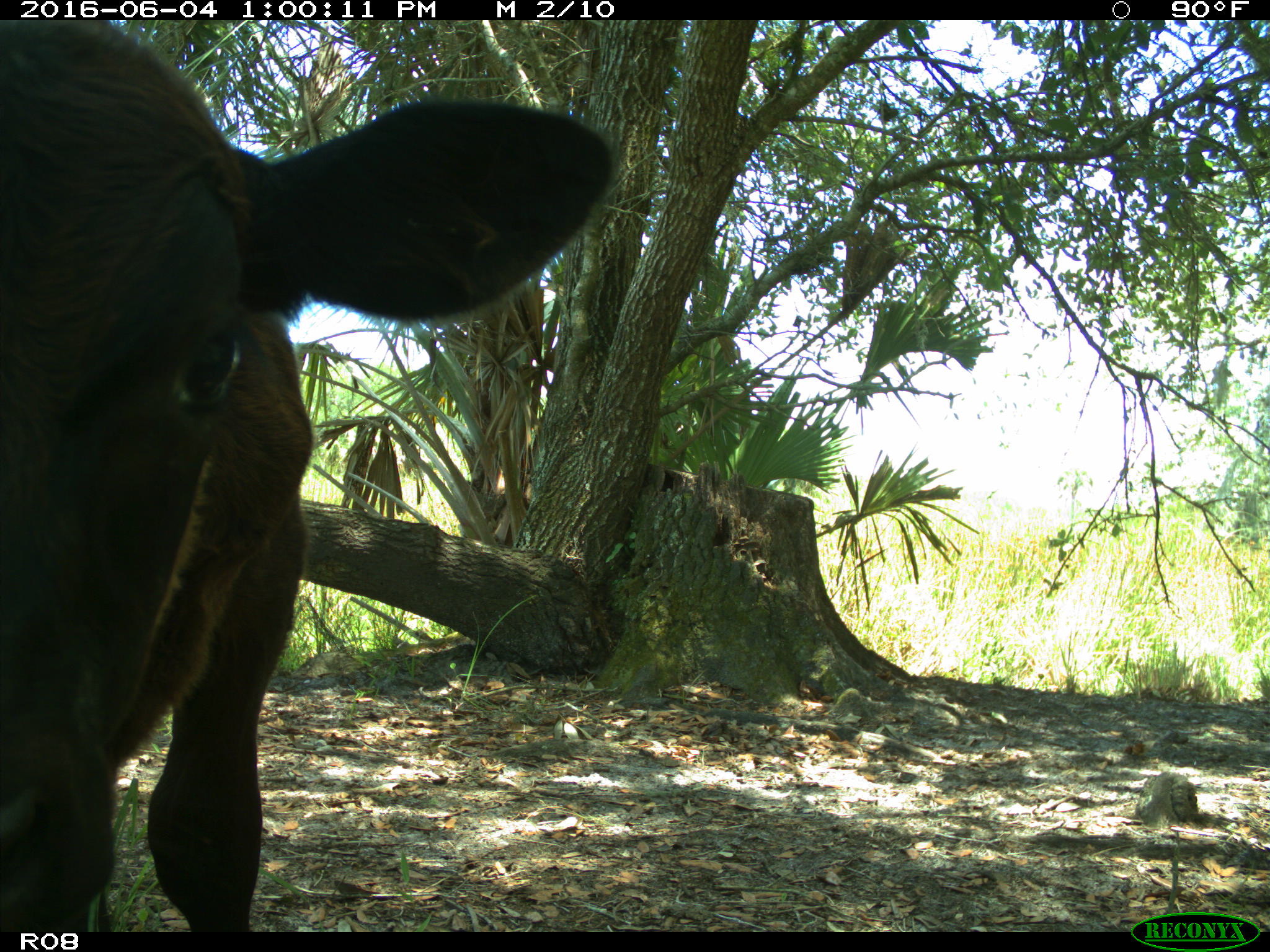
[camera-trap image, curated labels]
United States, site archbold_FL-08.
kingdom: Animalia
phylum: Chordata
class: Mammalia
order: Artiodactyla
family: Bovidae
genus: Bos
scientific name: Bos taurus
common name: domestic cow